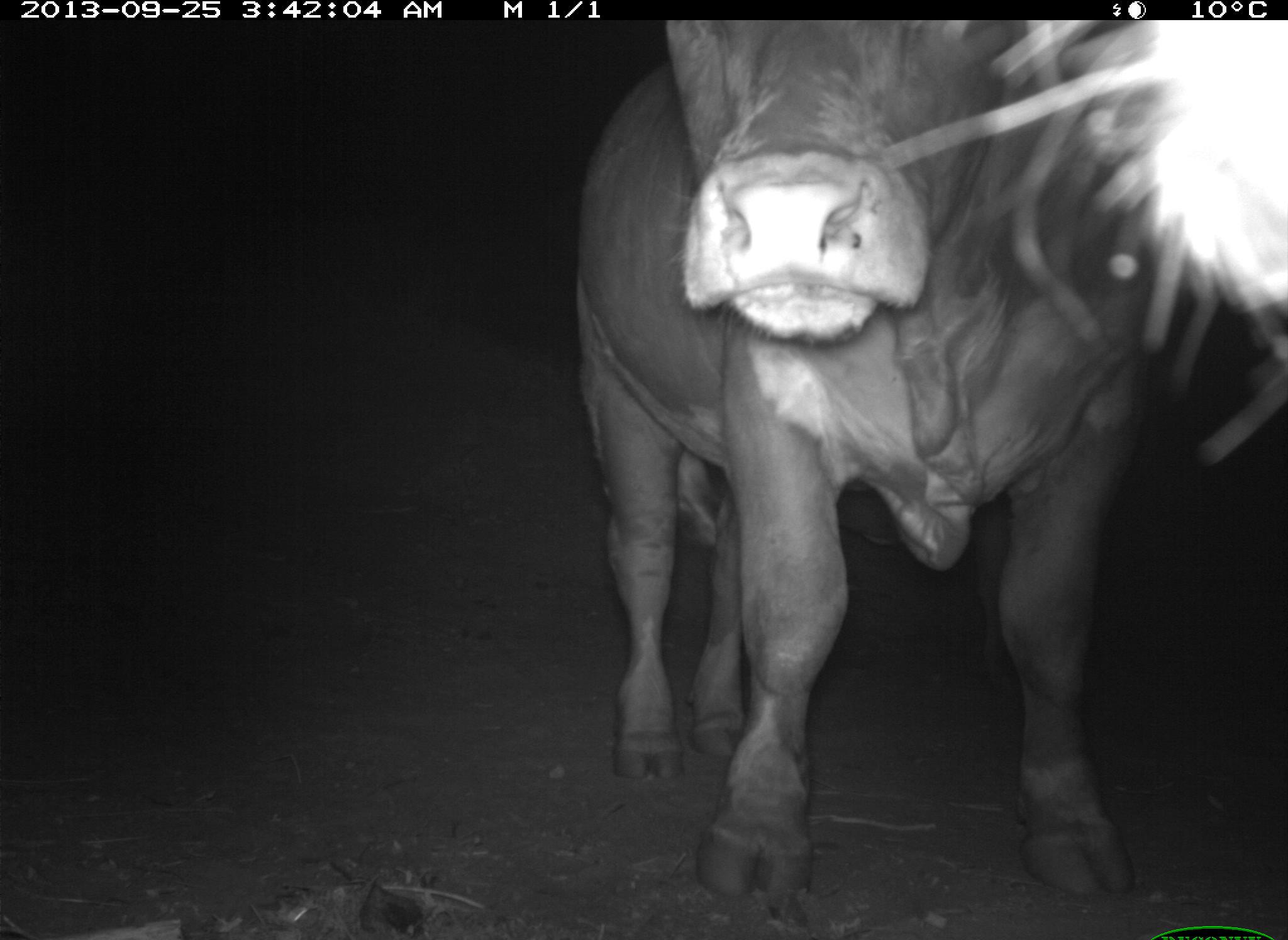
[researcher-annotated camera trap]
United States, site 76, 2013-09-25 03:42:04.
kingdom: Animalia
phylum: Chordata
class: Mammalia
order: Artiodactyla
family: Bovidae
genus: Bos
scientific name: Bos taurus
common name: cow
Cow (Bos taurus).